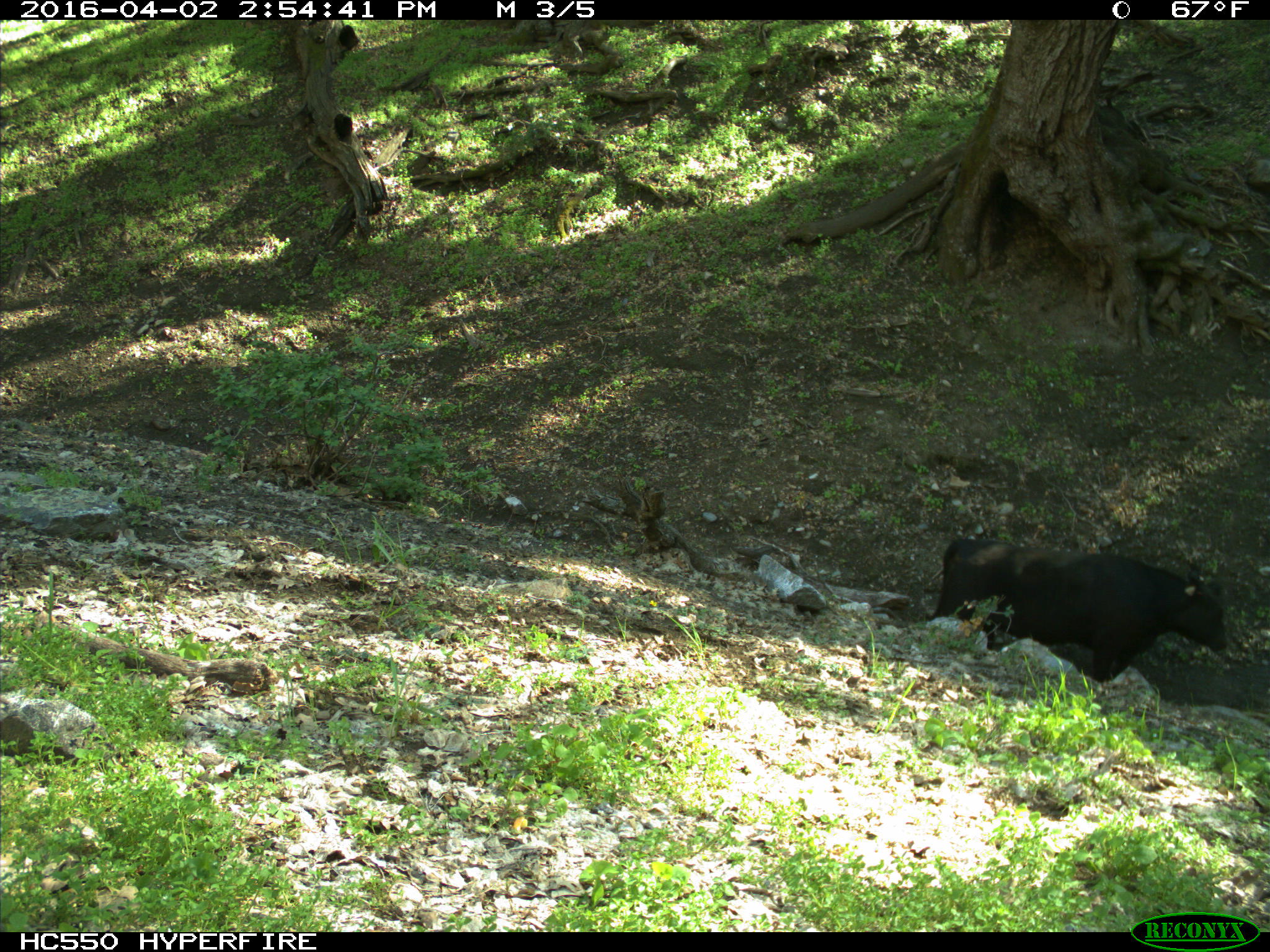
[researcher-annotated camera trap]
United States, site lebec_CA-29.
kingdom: Animalia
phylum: Chordata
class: Mammalia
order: Artiodactyla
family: Bovidae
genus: Bos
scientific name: Bos taurus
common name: domestic cow